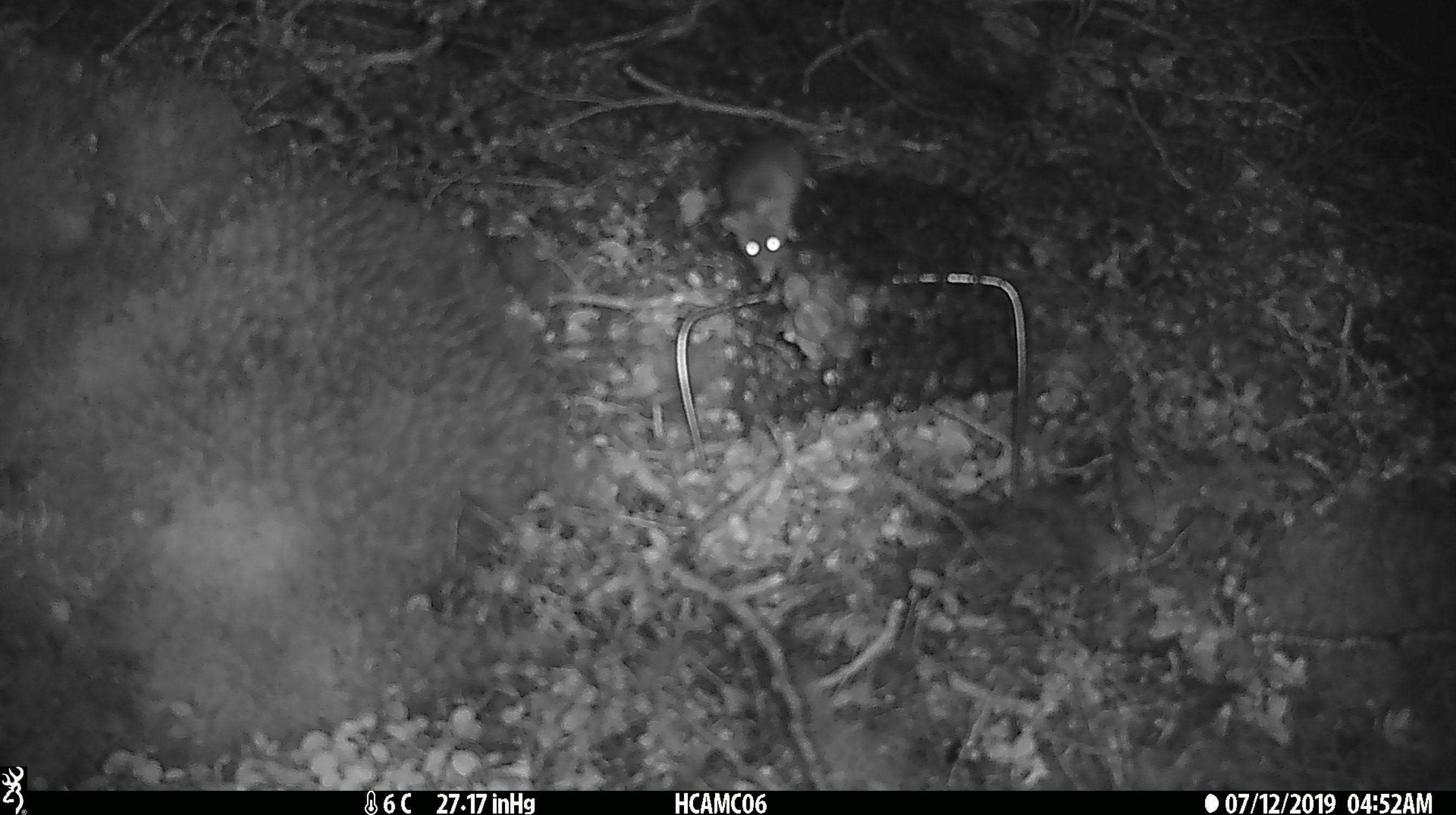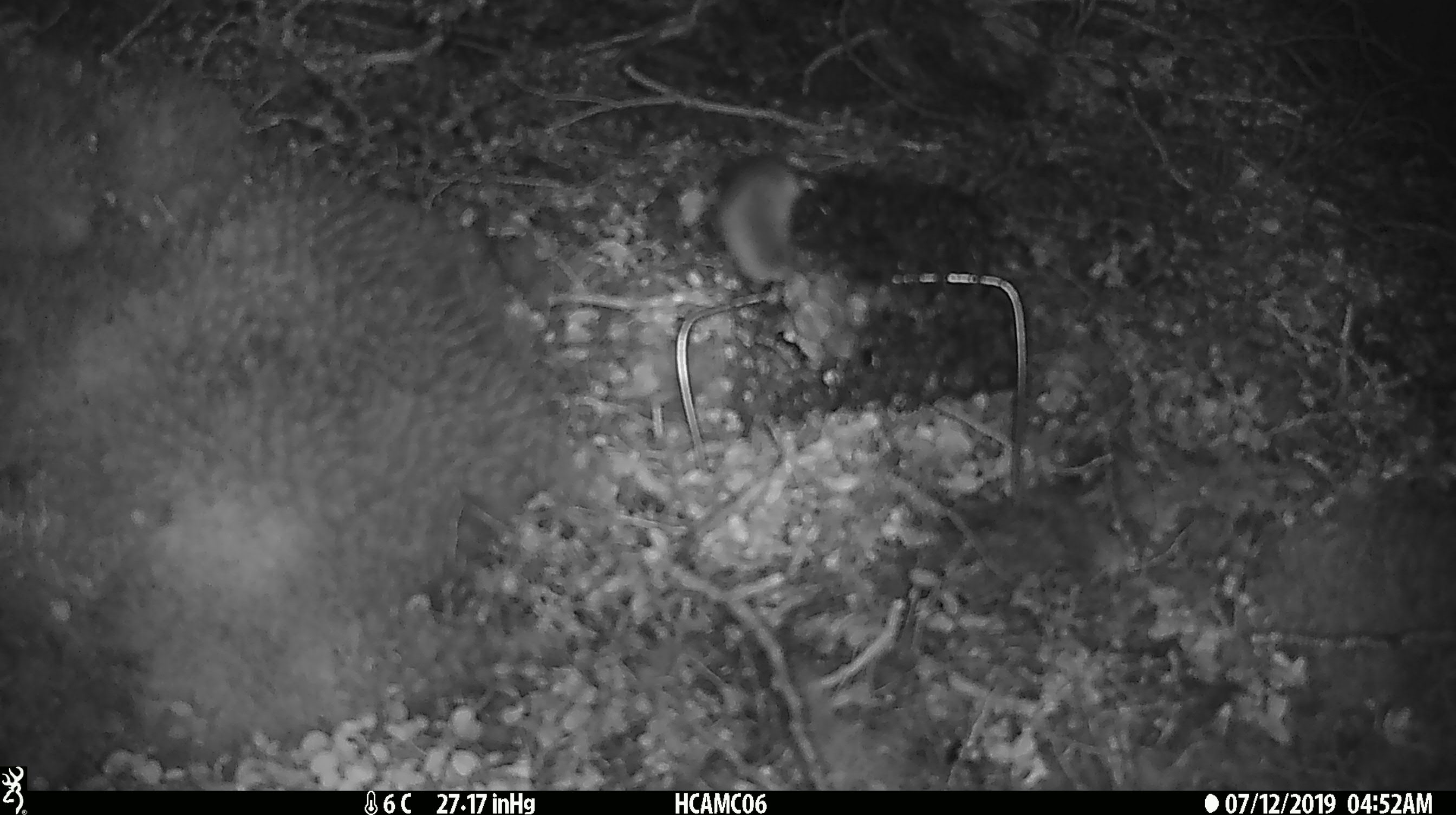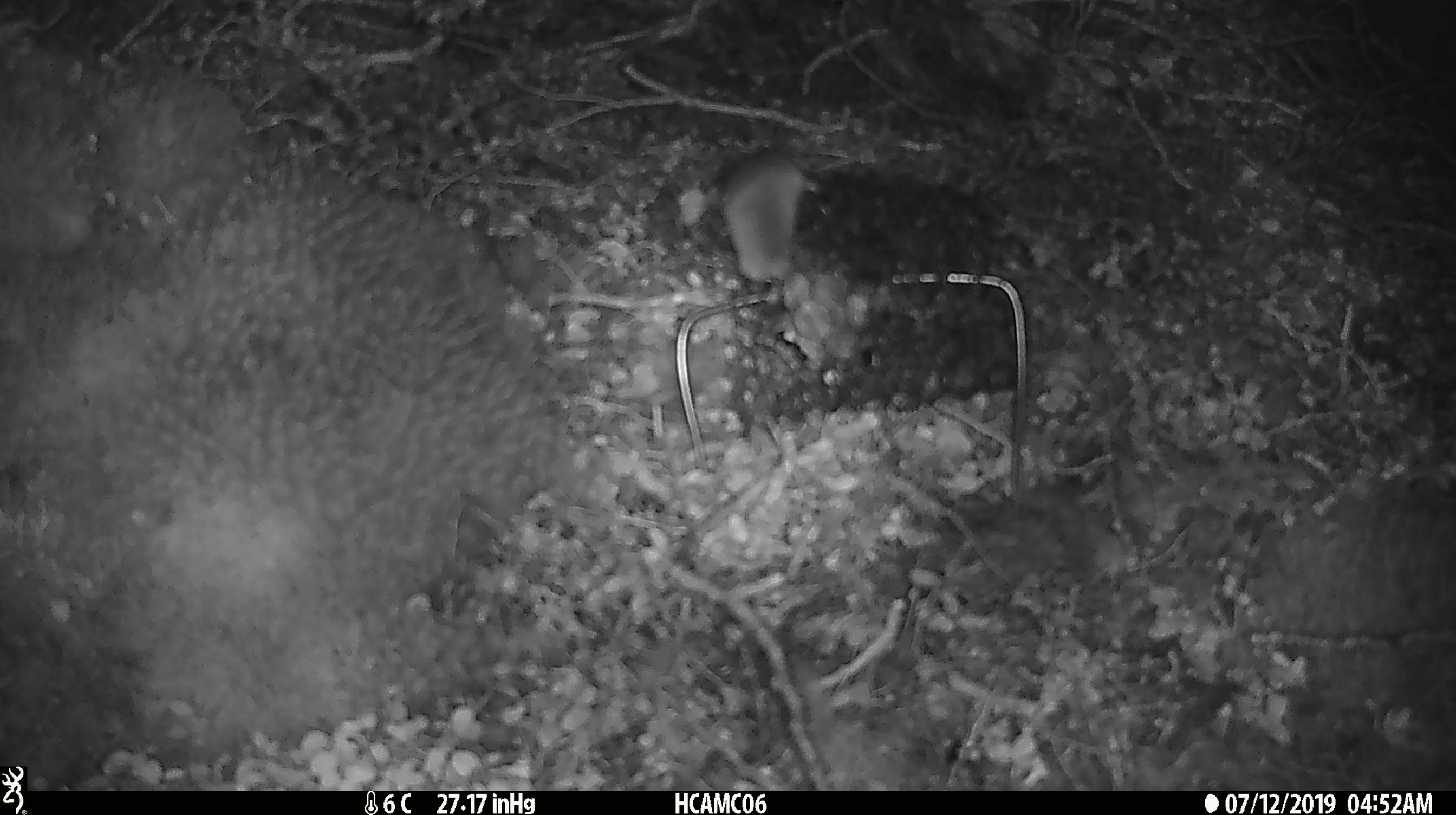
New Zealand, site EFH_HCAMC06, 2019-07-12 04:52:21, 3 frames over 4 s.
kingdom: Animalia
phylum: Chordata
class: Mammalia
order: Rodentia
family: Muridae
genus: Mus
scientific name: Mus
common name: mouse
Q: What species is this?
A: Mouse (Mus).